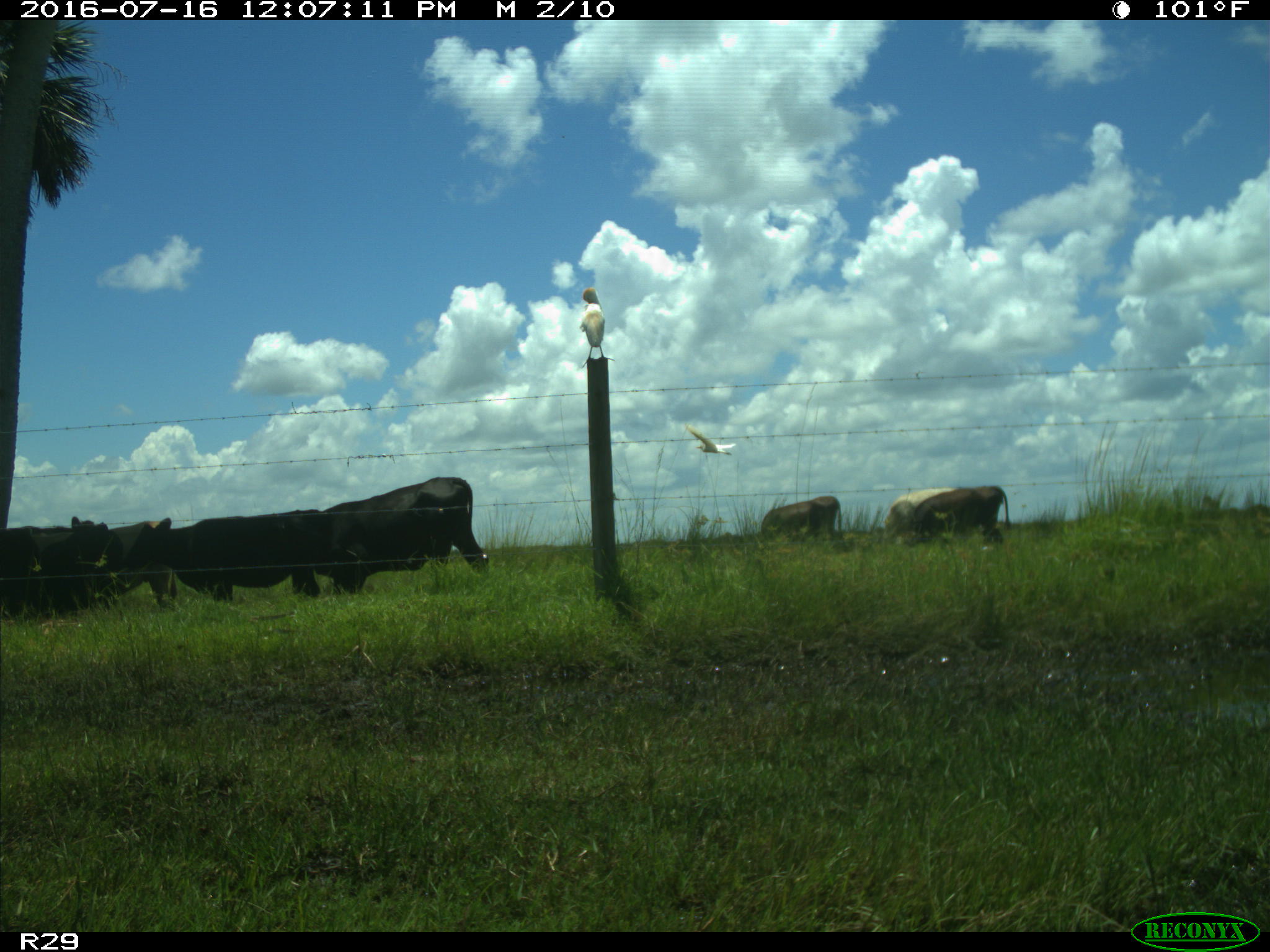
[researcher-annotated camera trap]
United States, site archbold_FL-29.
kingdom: Animalia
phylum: Chordata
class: Mammalia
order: Artiodactyla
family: Bovidae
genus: Bos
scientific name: Bos taurus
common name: domestic cow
Bos taurus (domestic cow).